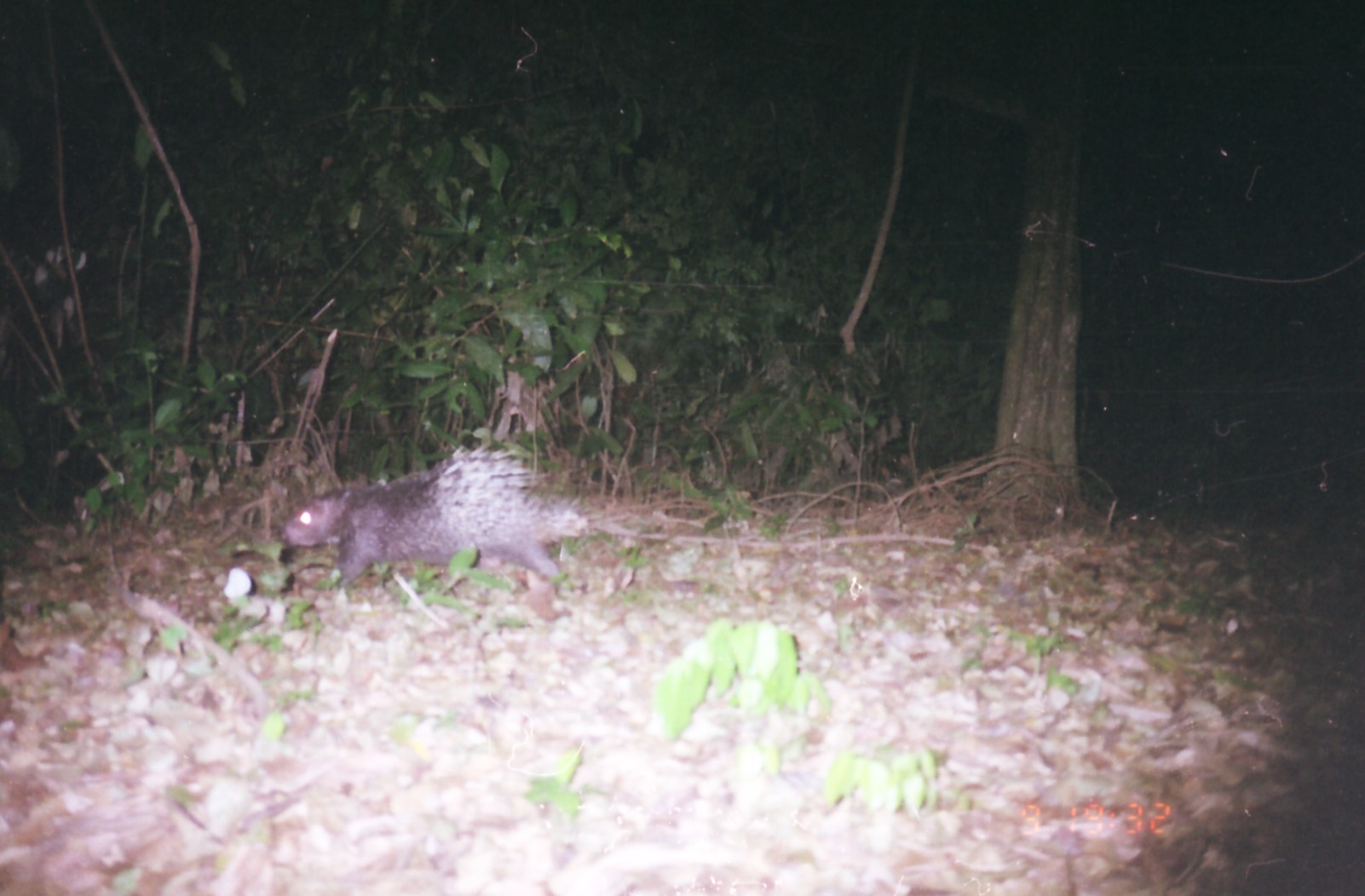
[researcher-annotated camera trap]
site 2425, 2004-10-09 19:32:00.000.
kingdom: Animalia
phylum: Chordata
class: Mammalia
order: Rodentia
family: Hystricidae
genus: Hystrix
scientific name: Hystrix brachyura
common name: east asian porcupine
Hystrix brachyura (east asian porcupine), count 1.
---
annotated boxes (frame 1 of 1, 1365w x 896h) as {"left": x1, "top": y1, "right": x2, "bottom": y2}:
hystrix brachyura: {"left": 277, "top": 440, "right": 591, "bottom": 591}